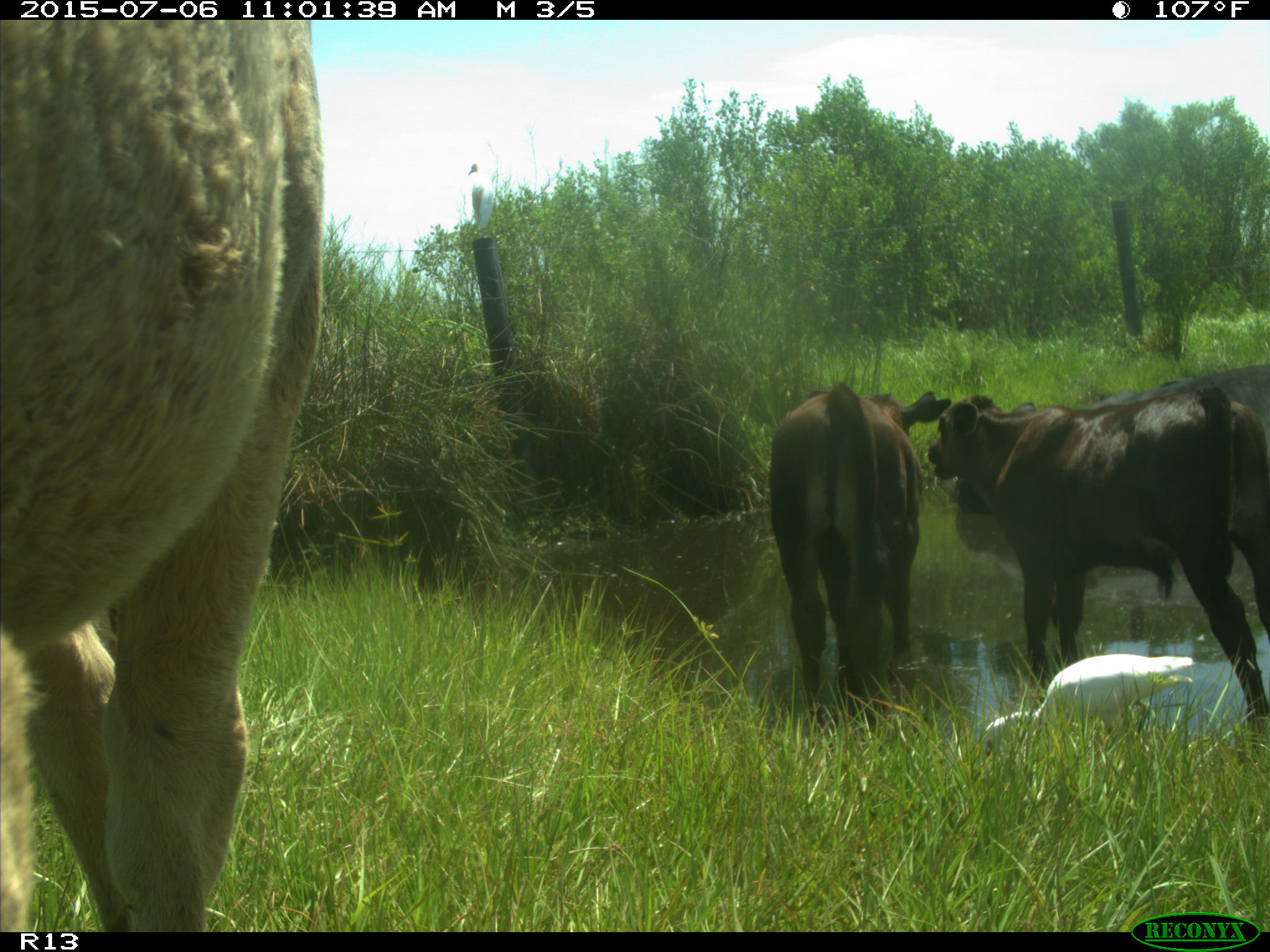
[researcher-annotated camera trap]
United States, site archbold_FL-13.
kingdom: Animalia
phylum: Chordata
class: Mammalia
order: Artiodactyla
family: Bovidae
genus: Bos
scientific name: Bos taurus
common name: domestic cow